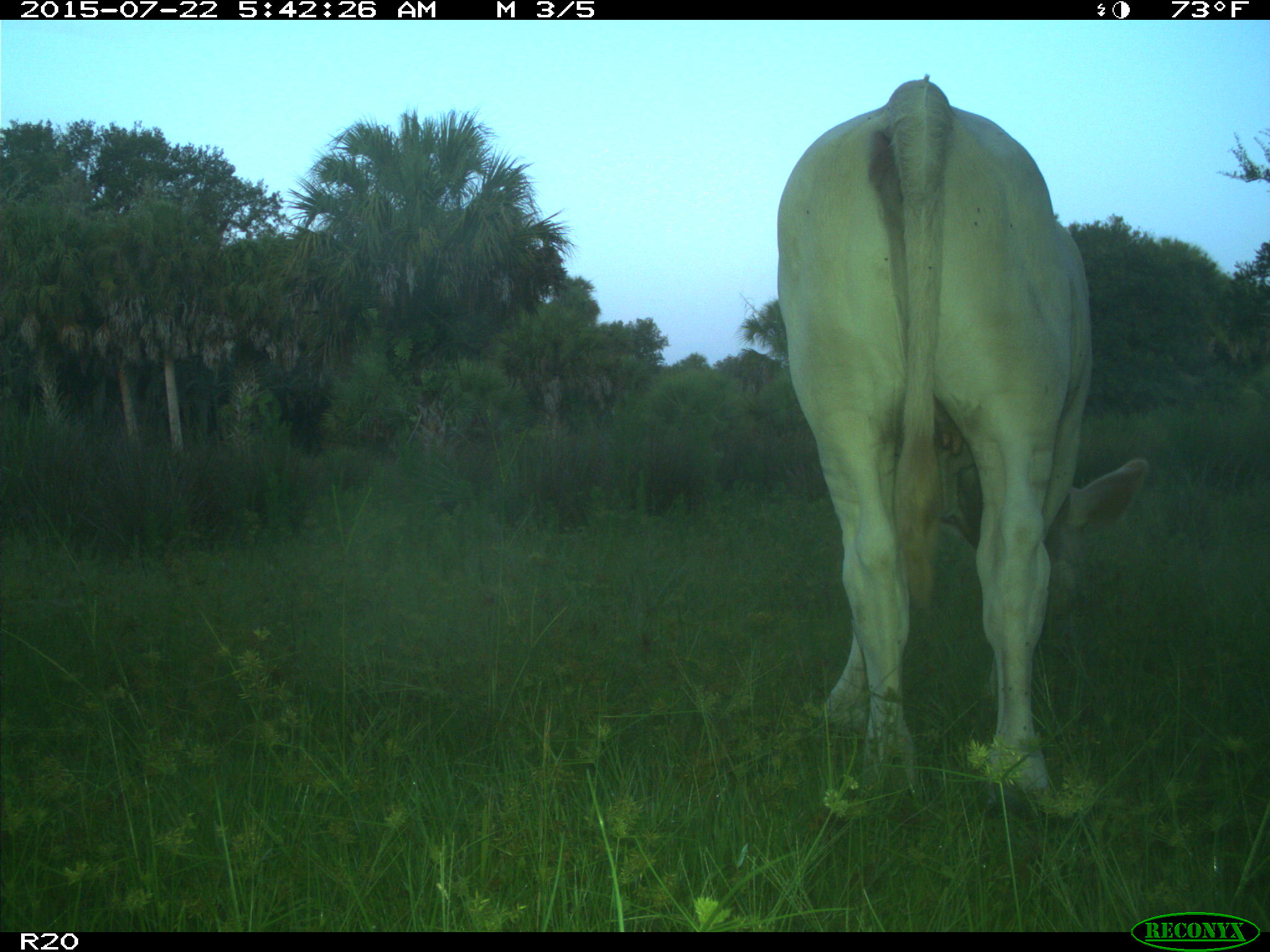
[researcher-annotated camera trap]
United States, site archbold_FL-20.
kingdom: Animalia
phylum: Chordata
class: Mammalia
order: Artiodactyla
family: Bovidae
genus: Bos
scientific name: Bos taurus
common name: domestic cow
Bos taurus (domestic cow).